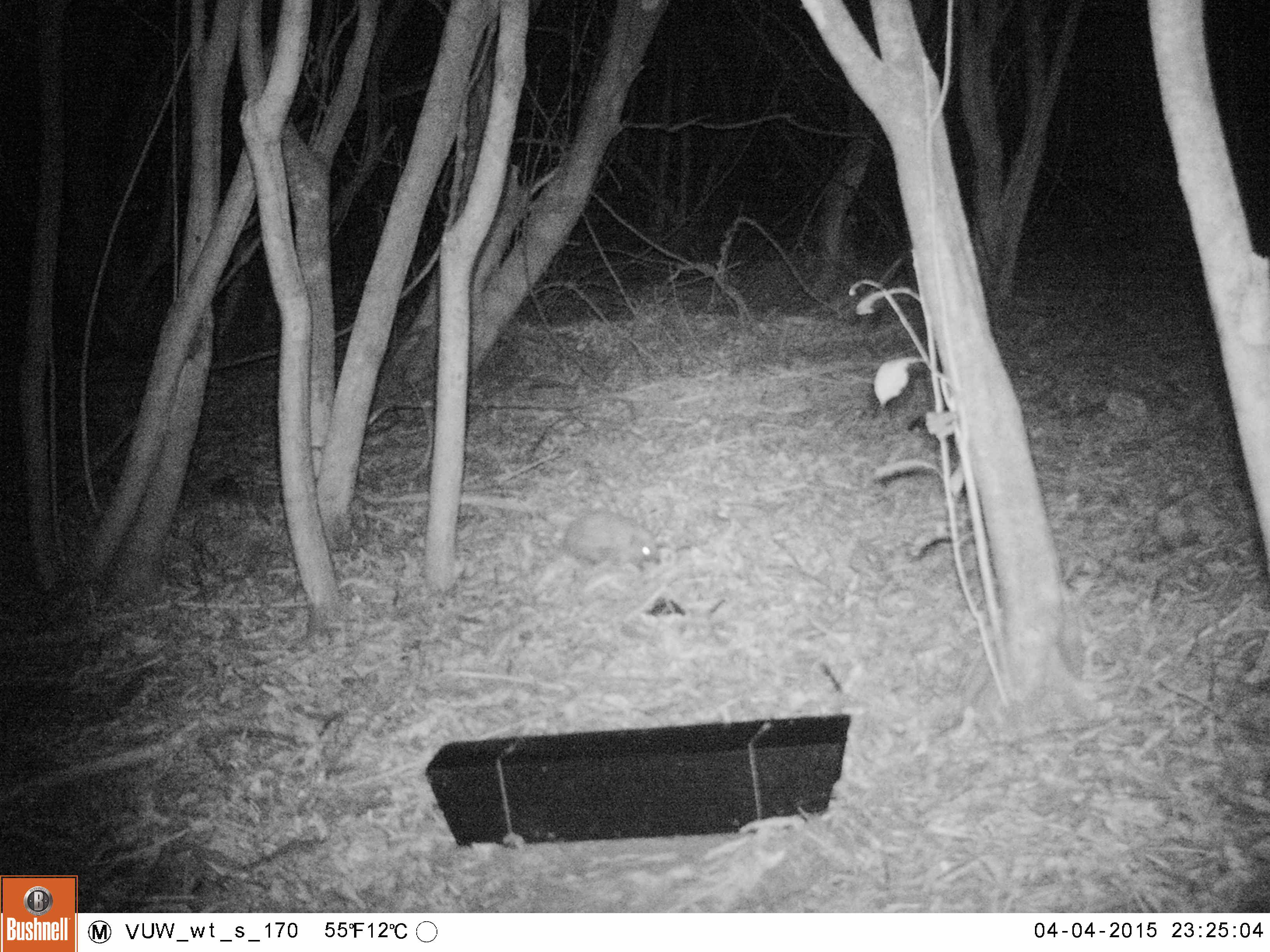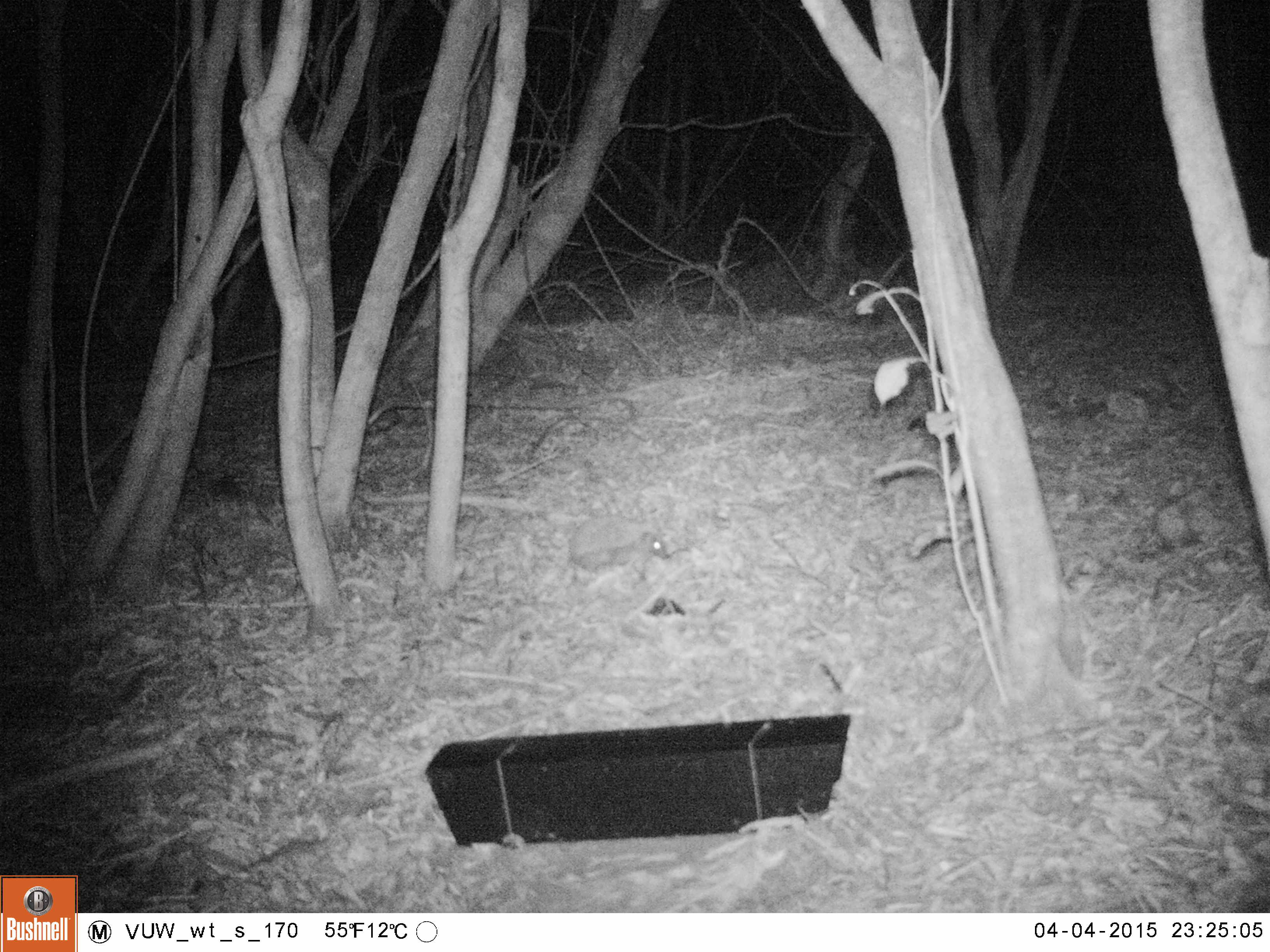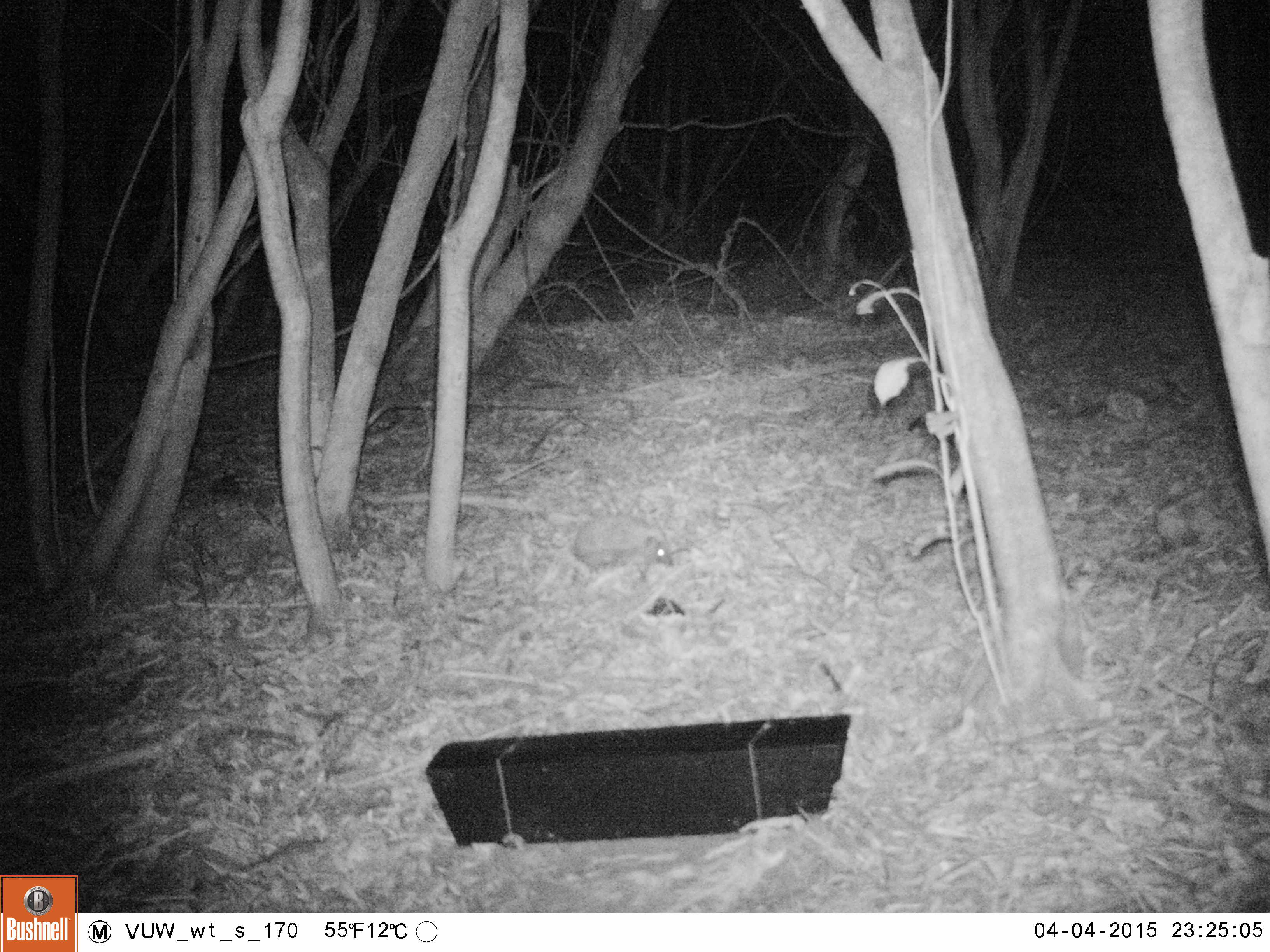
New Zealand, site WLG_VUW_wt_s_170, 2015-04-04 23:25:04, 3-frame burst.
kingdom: Animalia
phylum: Chordata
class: Mammalia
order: Eulipotyphla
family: Erinaceidae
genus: Erinaceus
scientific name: Erinaceus europaeus europaeus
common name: european hedgehog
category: hedgehog